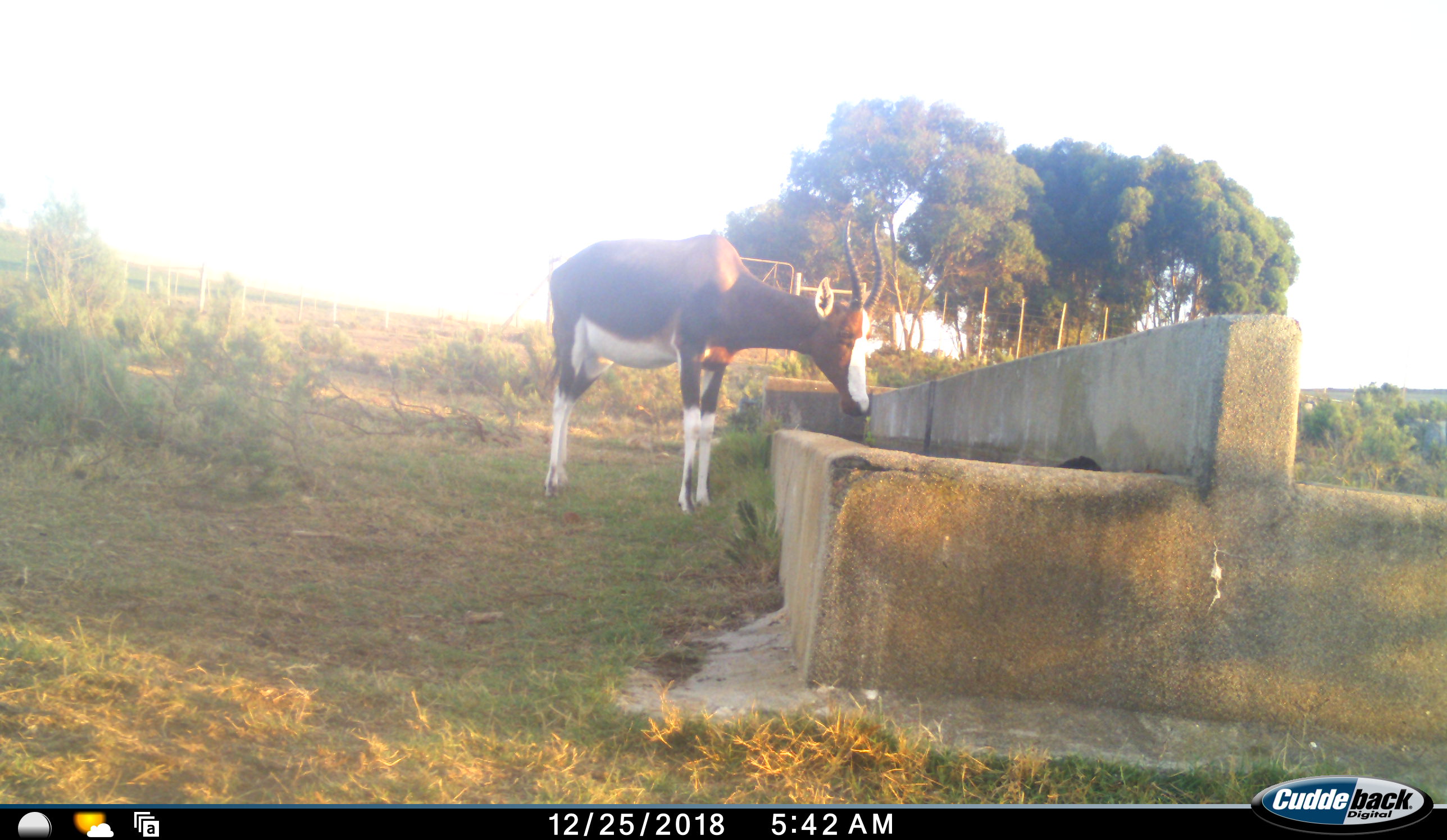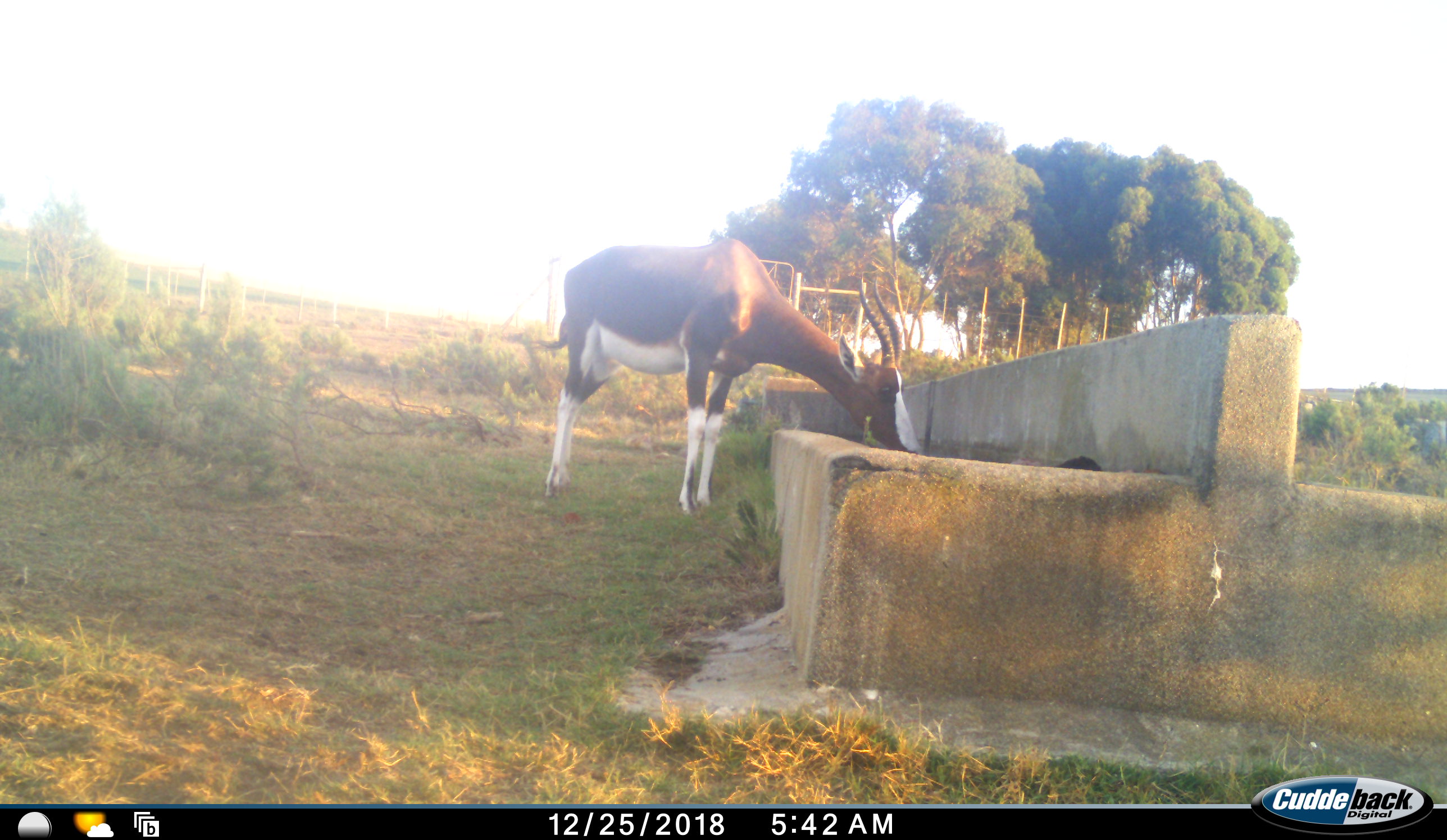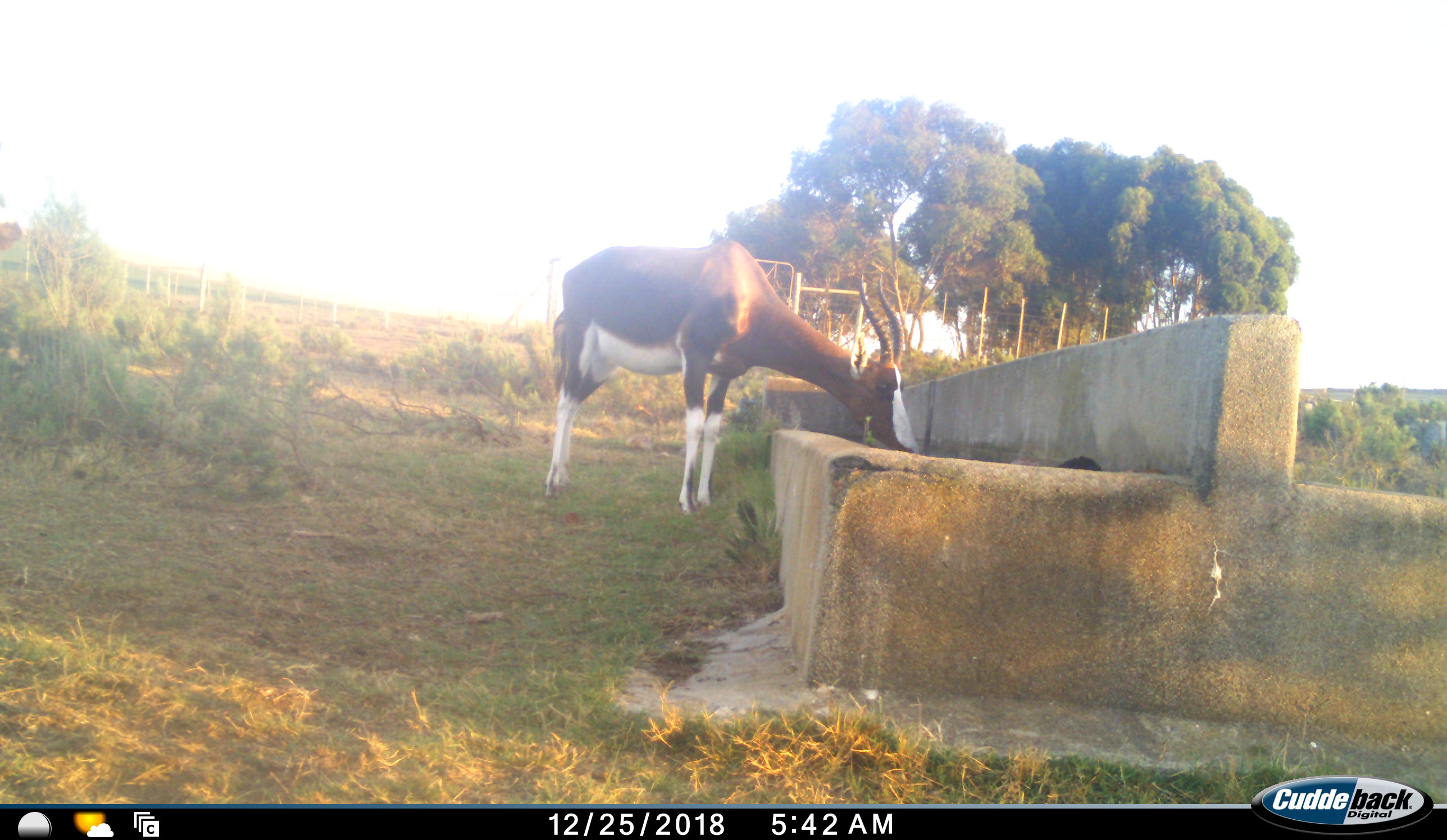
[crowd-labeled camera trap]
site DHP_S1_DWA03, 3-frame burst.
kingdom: Animalia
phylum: Chordata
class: Mammalia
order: Artiodactyla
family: Bovidae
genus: Damaliscus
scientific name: Damaliscus pygargus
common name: bontebok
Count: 1.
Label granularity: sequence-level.